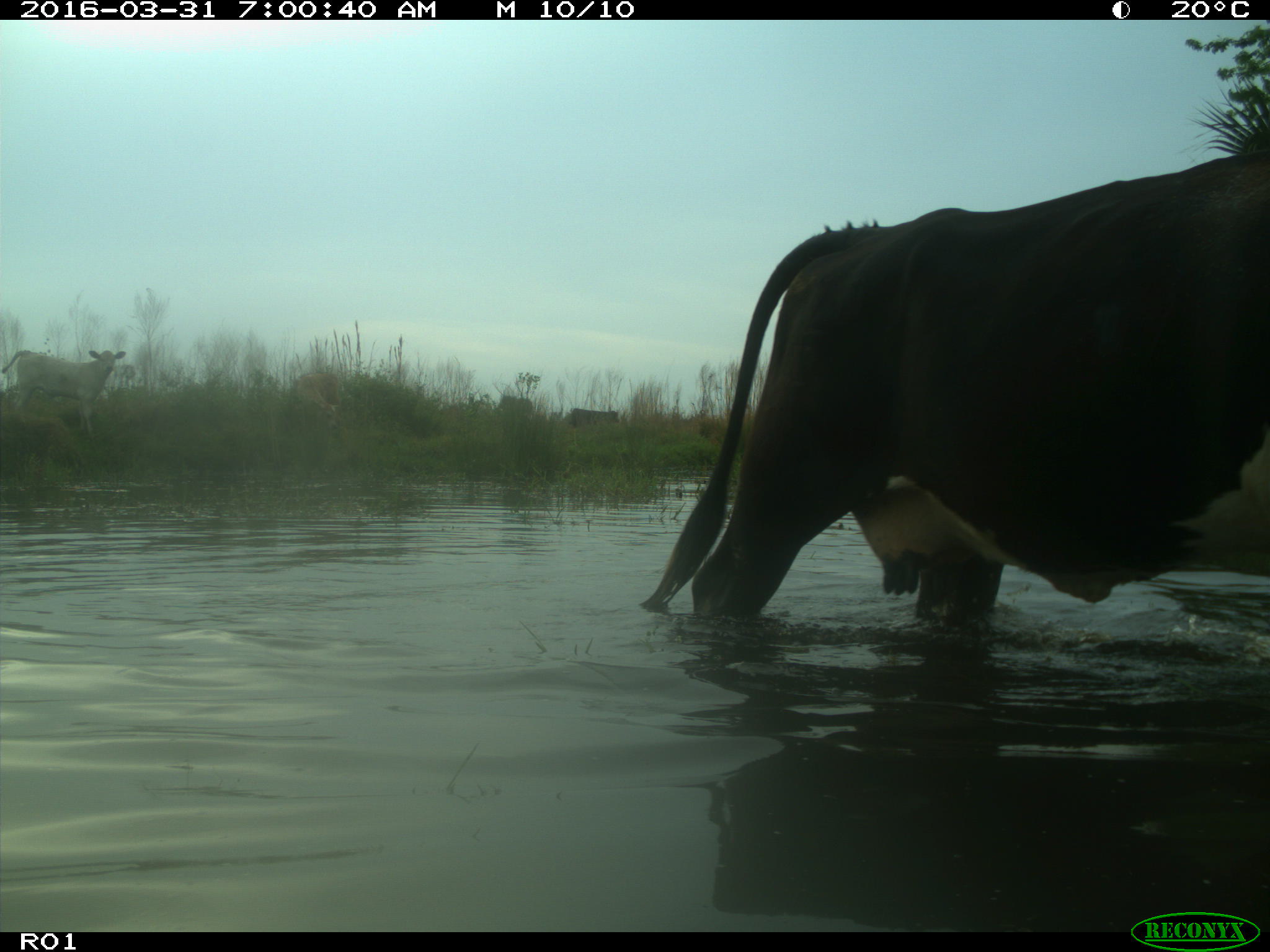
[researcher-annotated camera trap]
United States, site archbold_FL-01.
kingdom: Animalia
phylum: Chordata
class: Mammalia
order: Artiodactyla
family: Bovidae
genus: Bos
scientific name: Bos taurus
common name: domestic cow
Bos taurus (domestic cow).